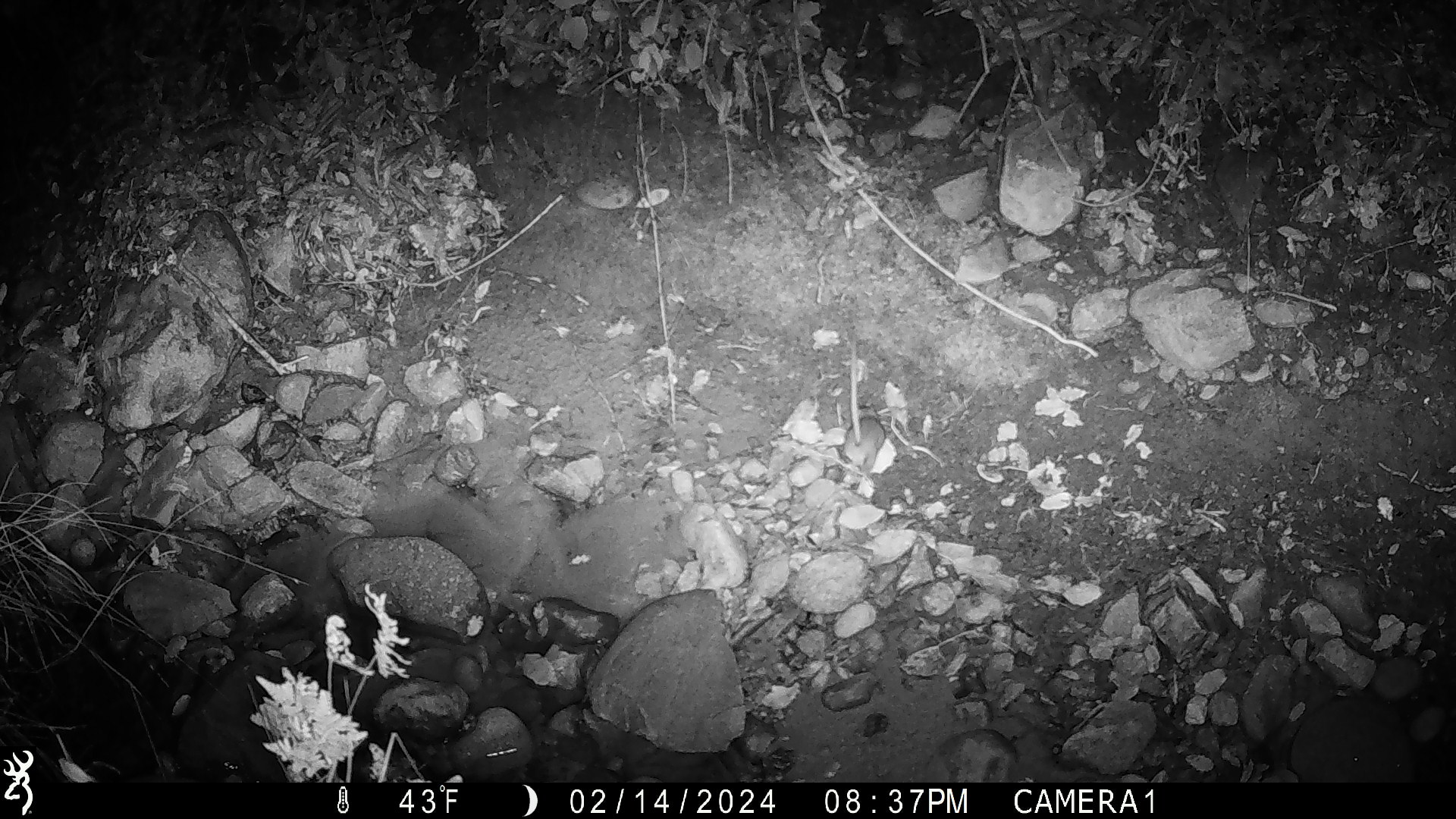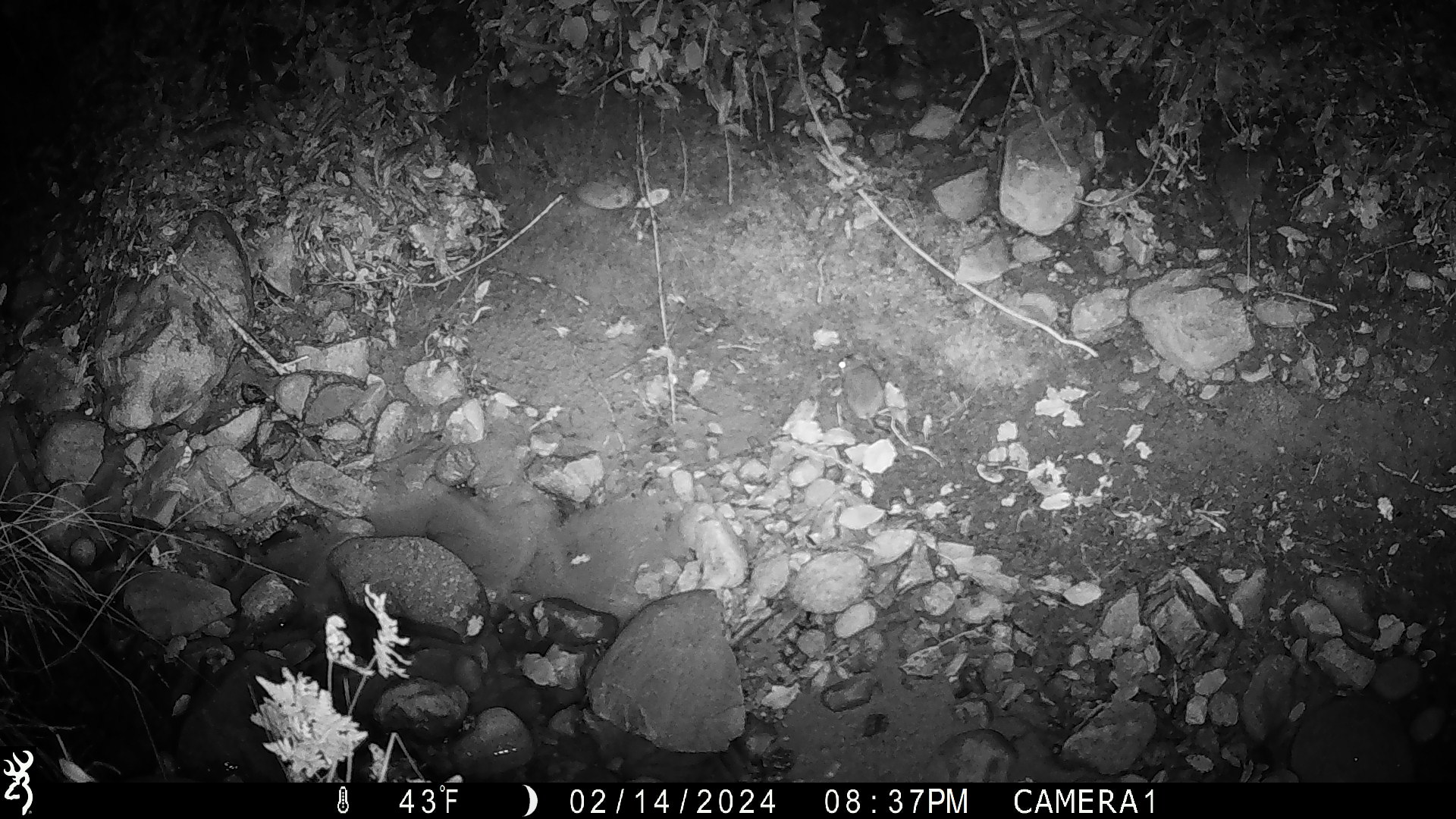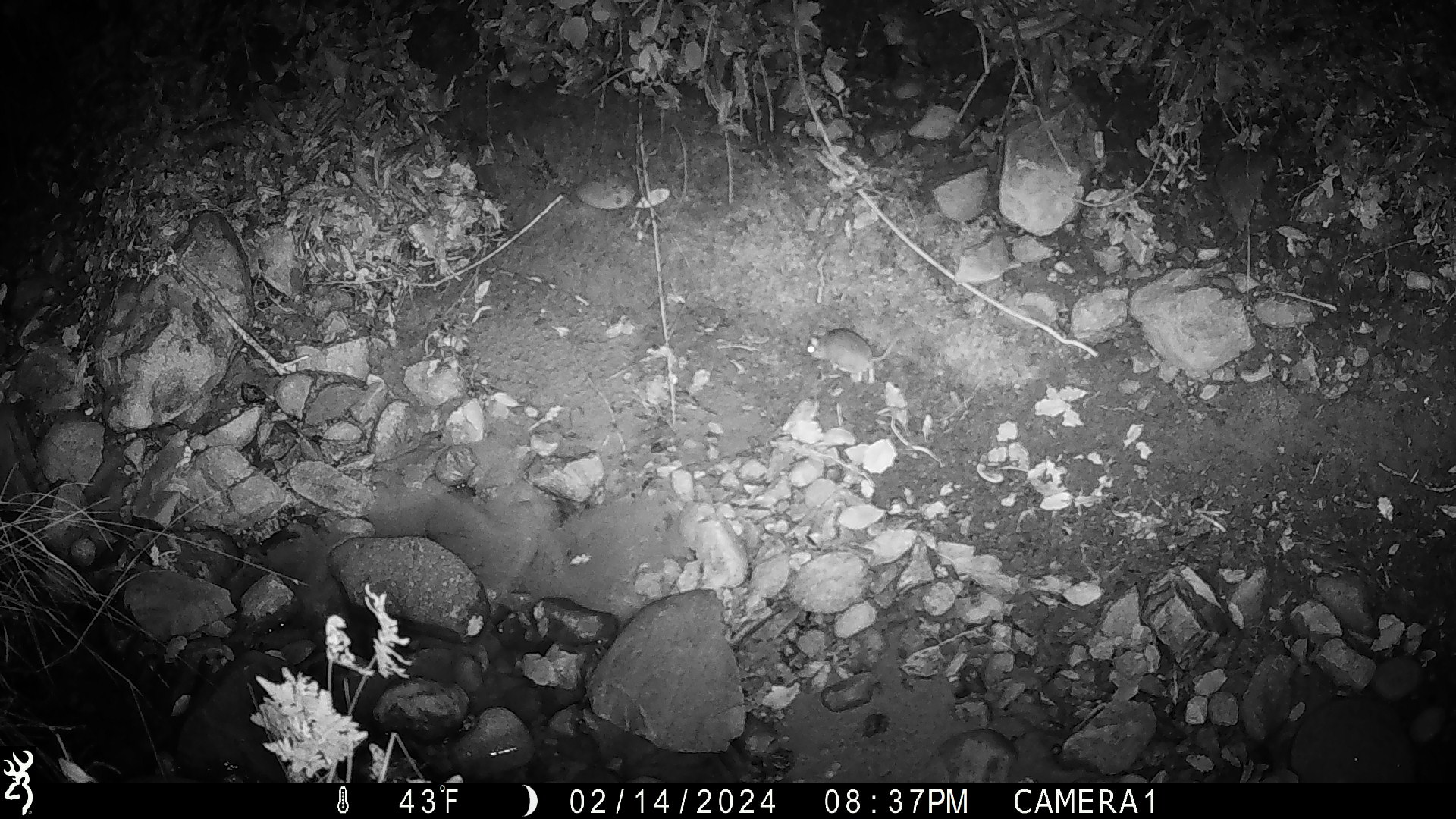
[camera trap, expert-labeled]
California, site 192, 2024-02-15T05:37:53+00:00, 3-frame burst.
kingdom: Animalia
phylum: Chordata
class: Mammalia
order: Rodentia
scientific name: Rodentia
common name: mouse or rat